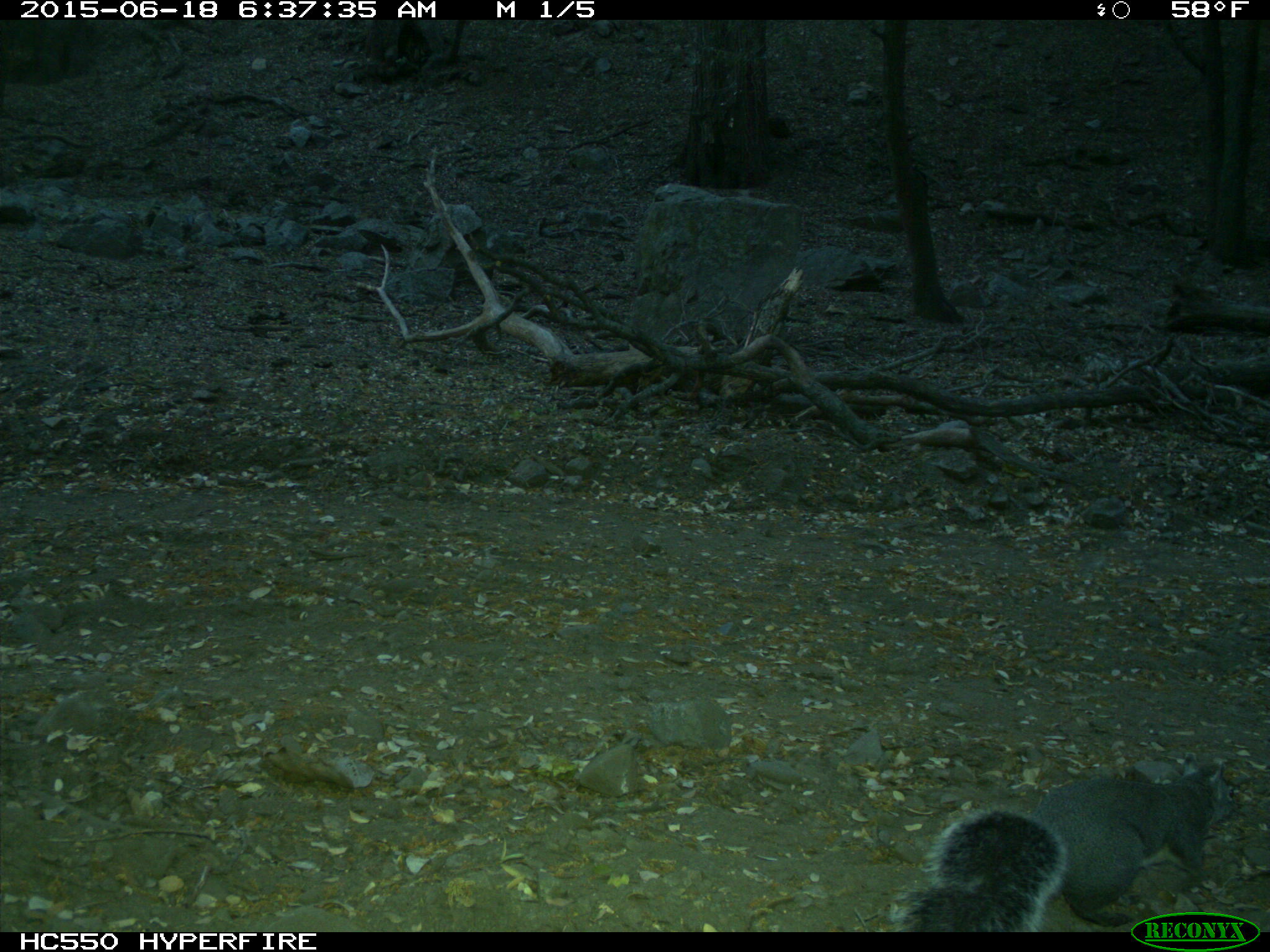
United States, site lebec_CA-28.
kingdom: Animalia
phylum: Chordata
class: Mammalia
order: Rodentia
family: Sciuridae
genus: Sciurus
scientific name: Sciurus carolinensis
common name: eastern gray squirrel